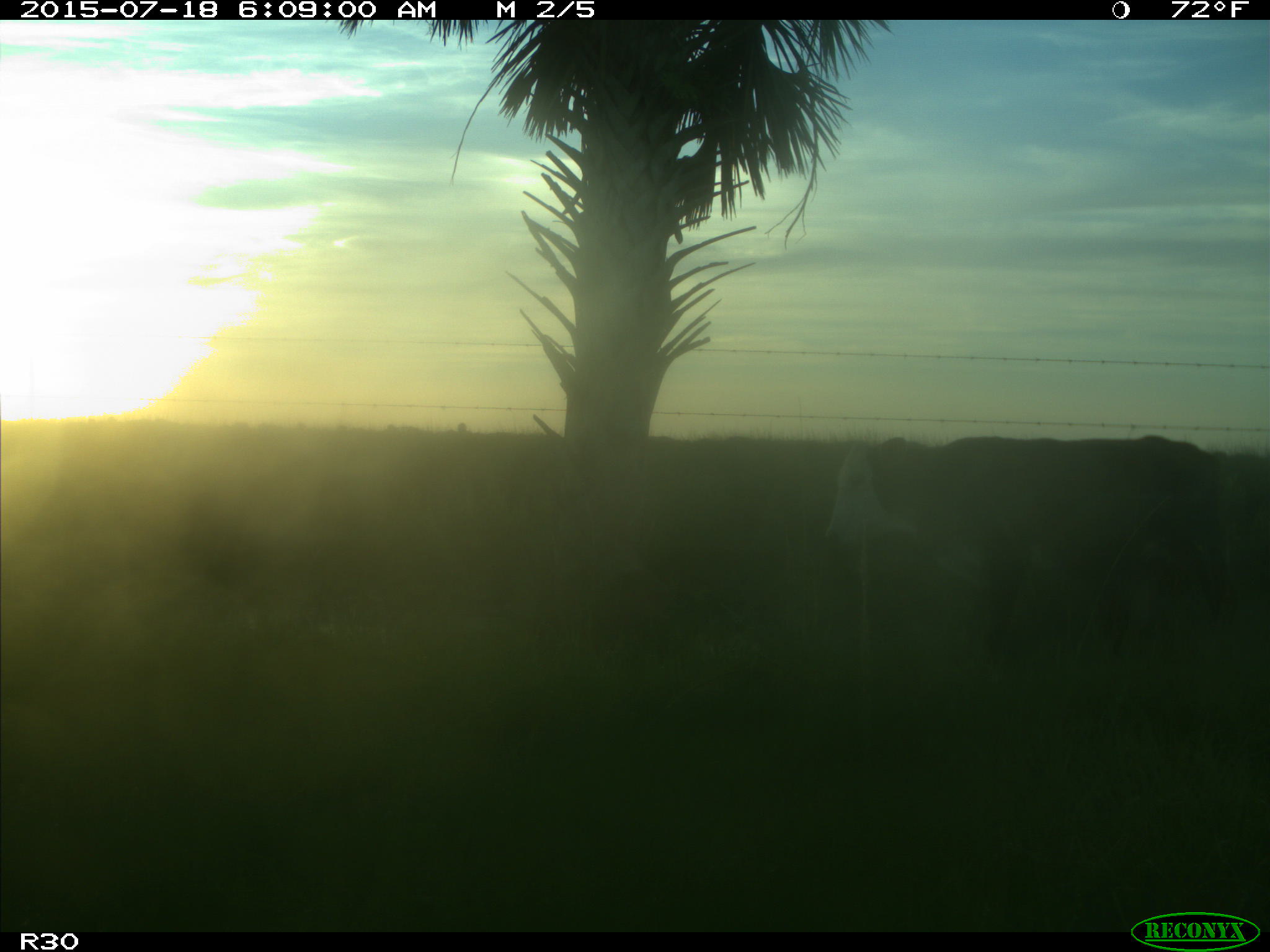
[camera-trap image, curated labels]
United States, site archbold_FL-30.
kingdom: Animalia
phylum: Chordata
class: Mammalia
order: Artiodactyla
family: Bovidae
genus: Bos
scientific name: Bos taurus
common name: domestic cow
Bos taurus (domestic cow).